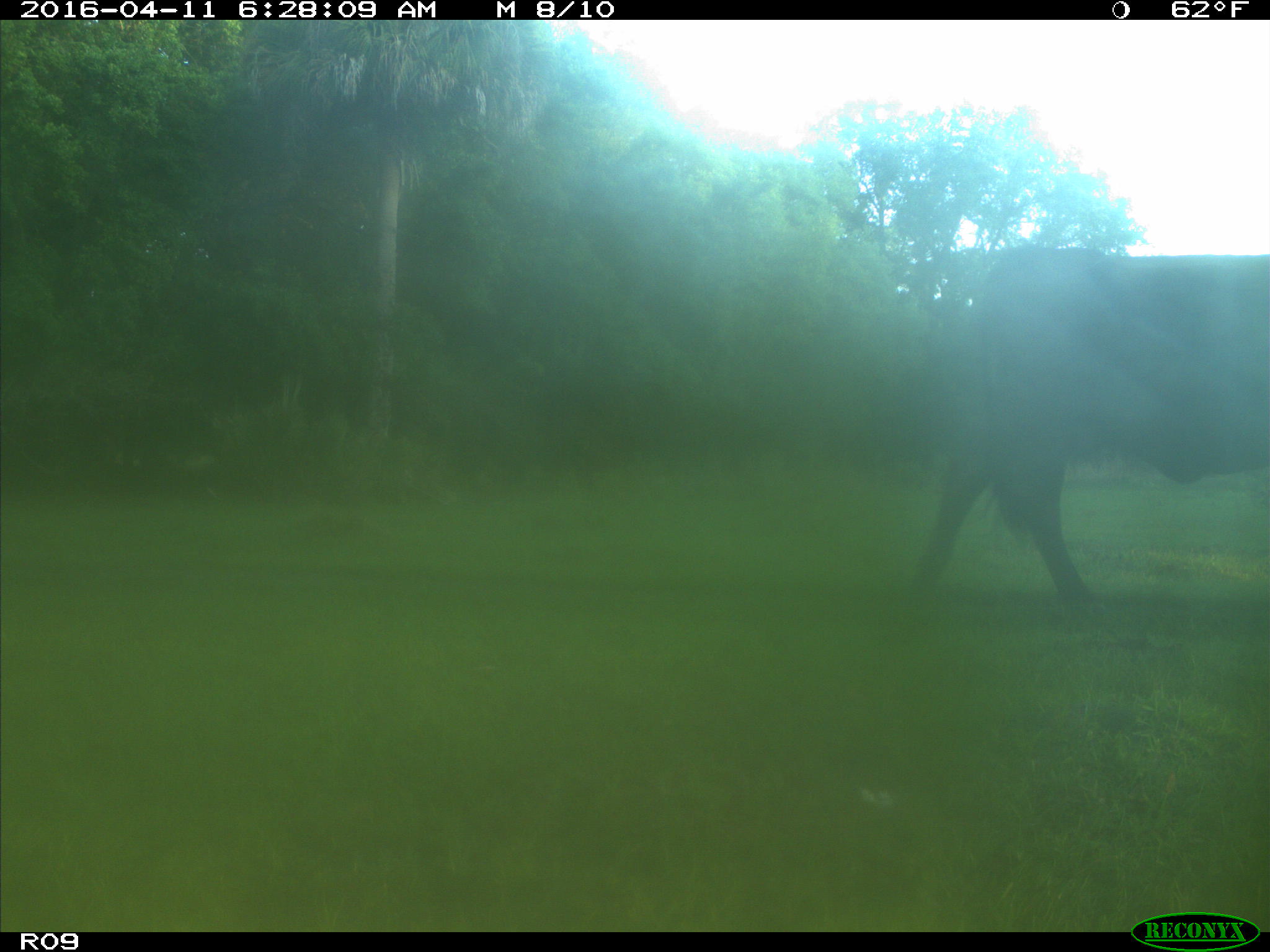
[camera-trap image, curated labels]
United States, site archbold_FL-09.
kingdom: Animalia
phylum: Chordata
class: Mammalia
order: Artiodactyla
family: Bovidae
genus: Bos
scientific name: Bos taurus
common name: domestic cow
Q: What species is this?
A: Bos taurus (domestic cow).